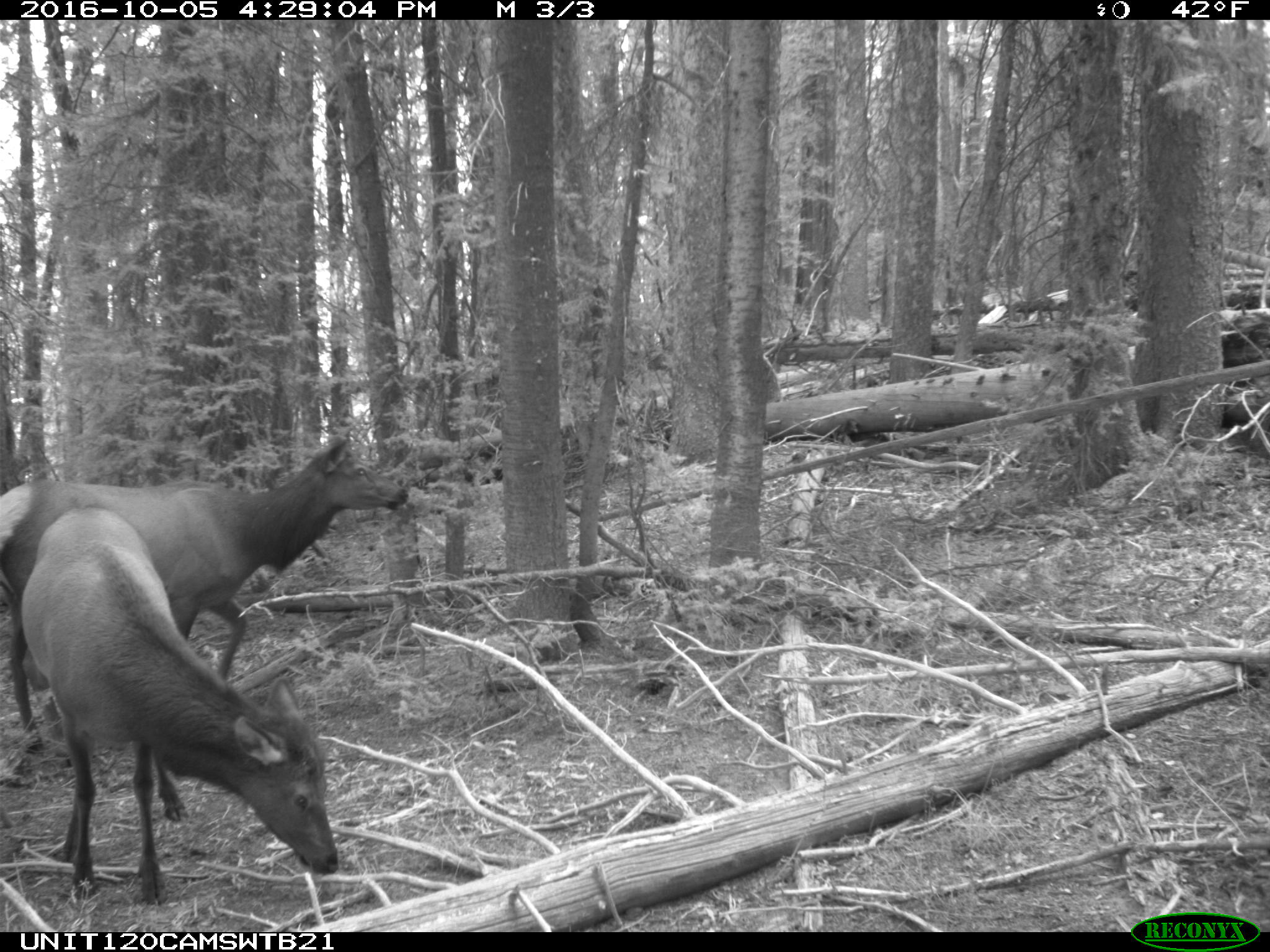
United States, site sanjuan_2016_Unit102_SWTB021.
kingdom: Animalia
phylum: Chordata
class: Mammalia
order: Artiodactyla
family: Cervidae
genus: Cervus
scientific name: Cervus elaphus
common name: red deer